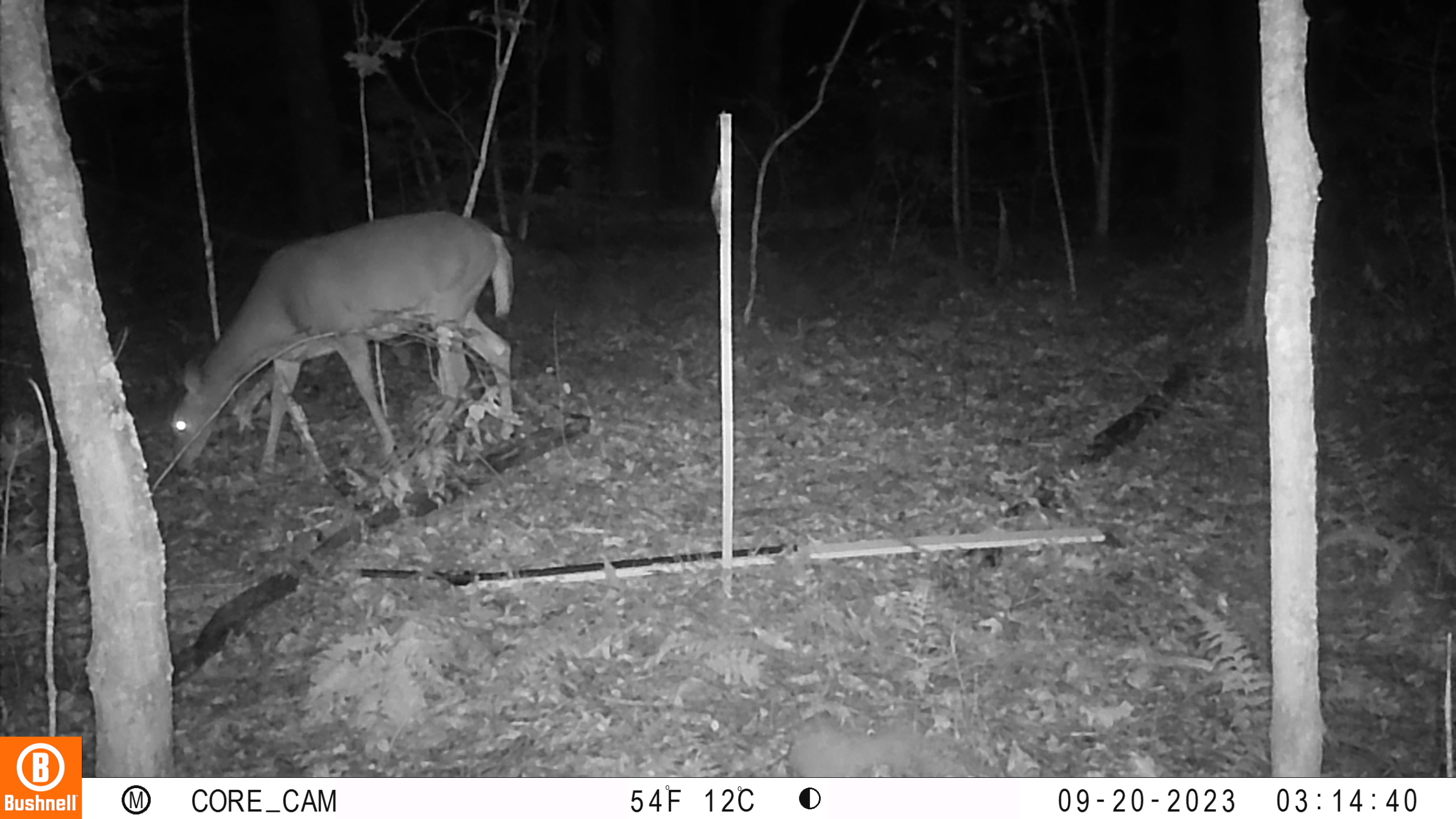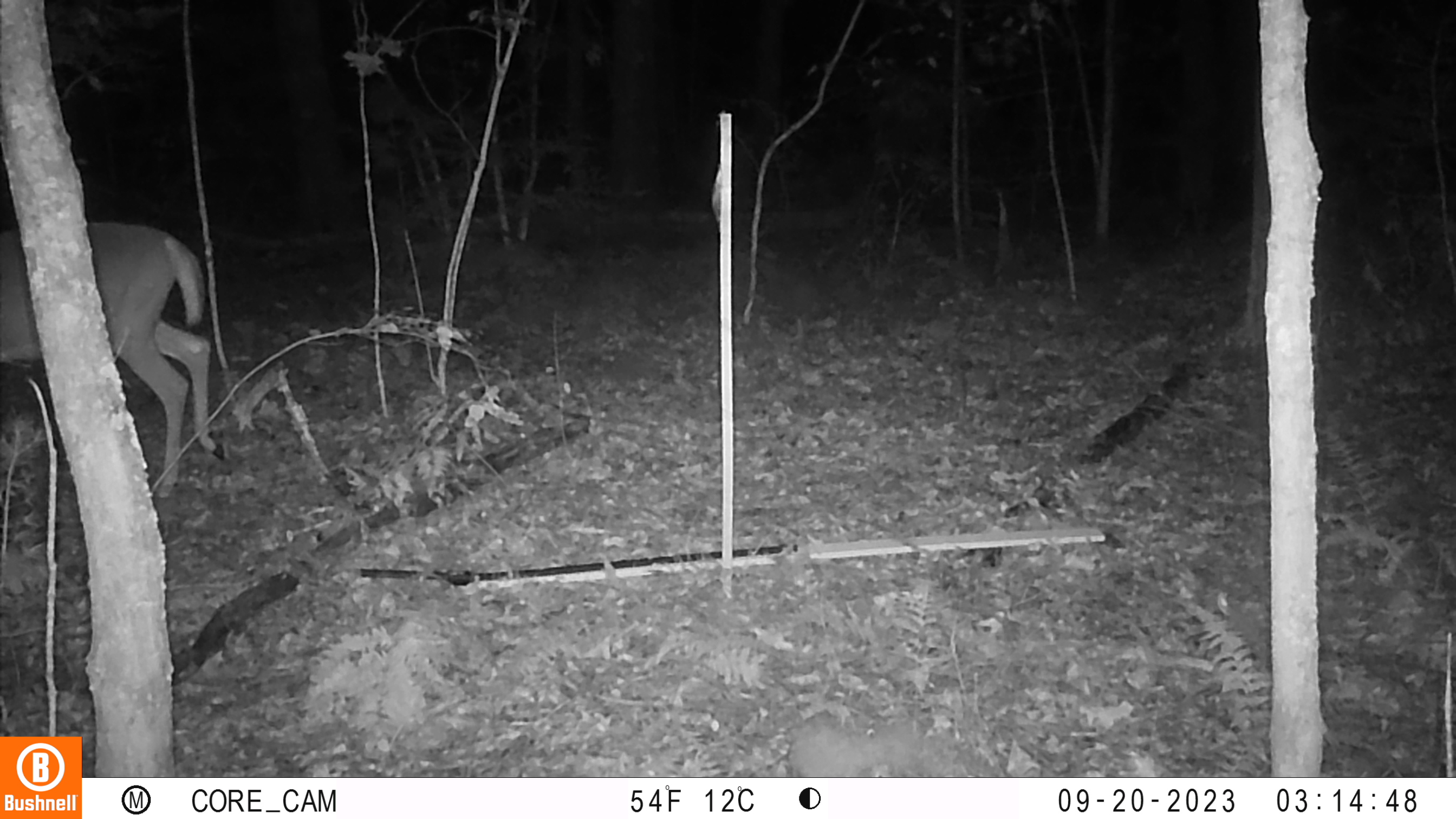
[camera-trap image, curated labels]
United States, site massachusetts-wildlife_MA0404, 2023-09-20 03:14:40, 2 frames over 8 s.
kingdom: Animalia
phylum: Chordata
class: Mammalia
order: Artiodactyla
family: Cervidae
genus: Odocoileus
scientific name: Odocoileus virginianus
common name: white-tailed deer